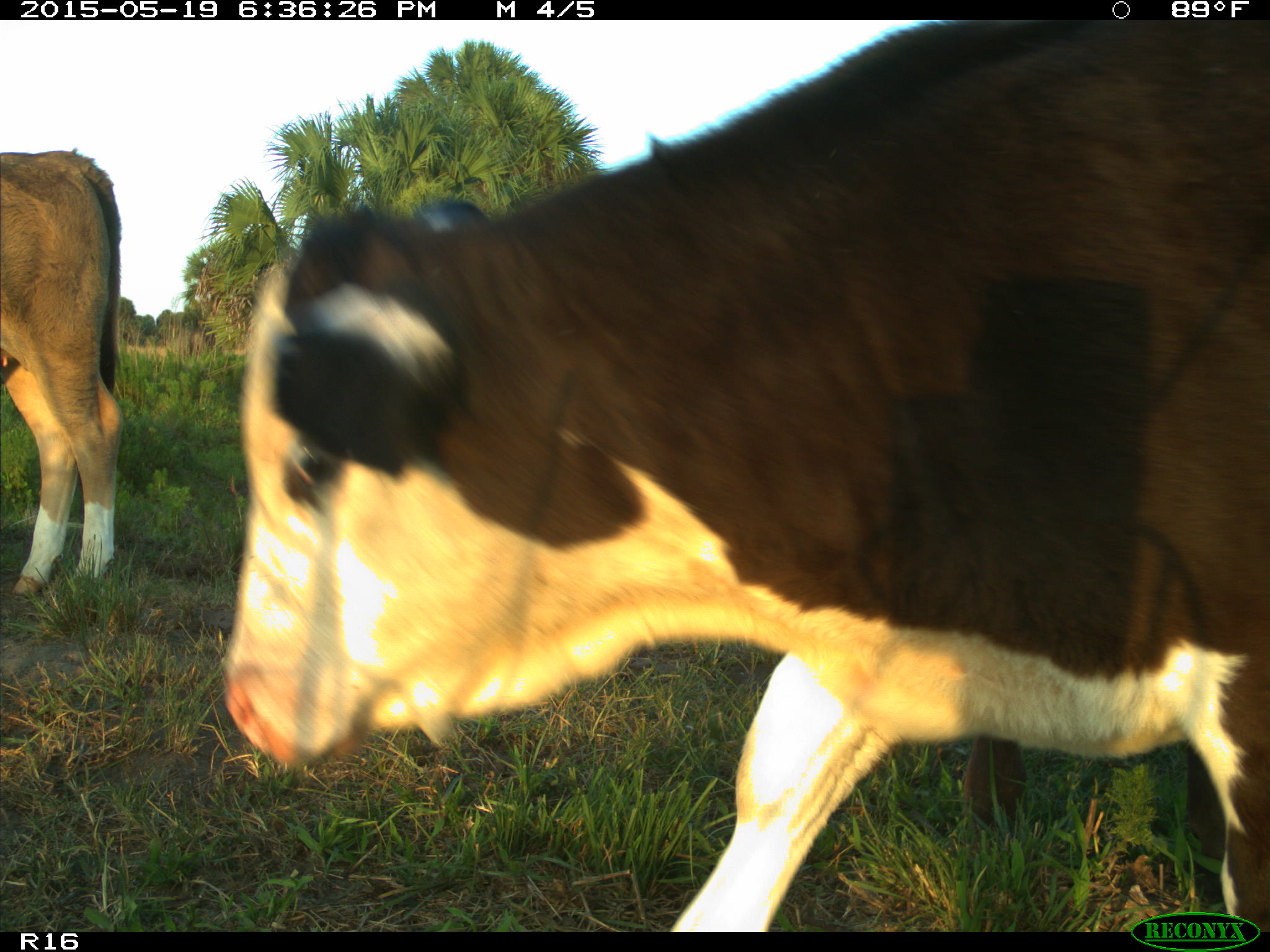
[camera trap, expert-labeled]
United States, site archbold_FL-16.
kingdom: Animalia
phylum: Chordata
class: Mammalia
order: Artiodactyla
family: Bovidae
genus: Bos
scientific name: Bos taurus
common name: domestic cow